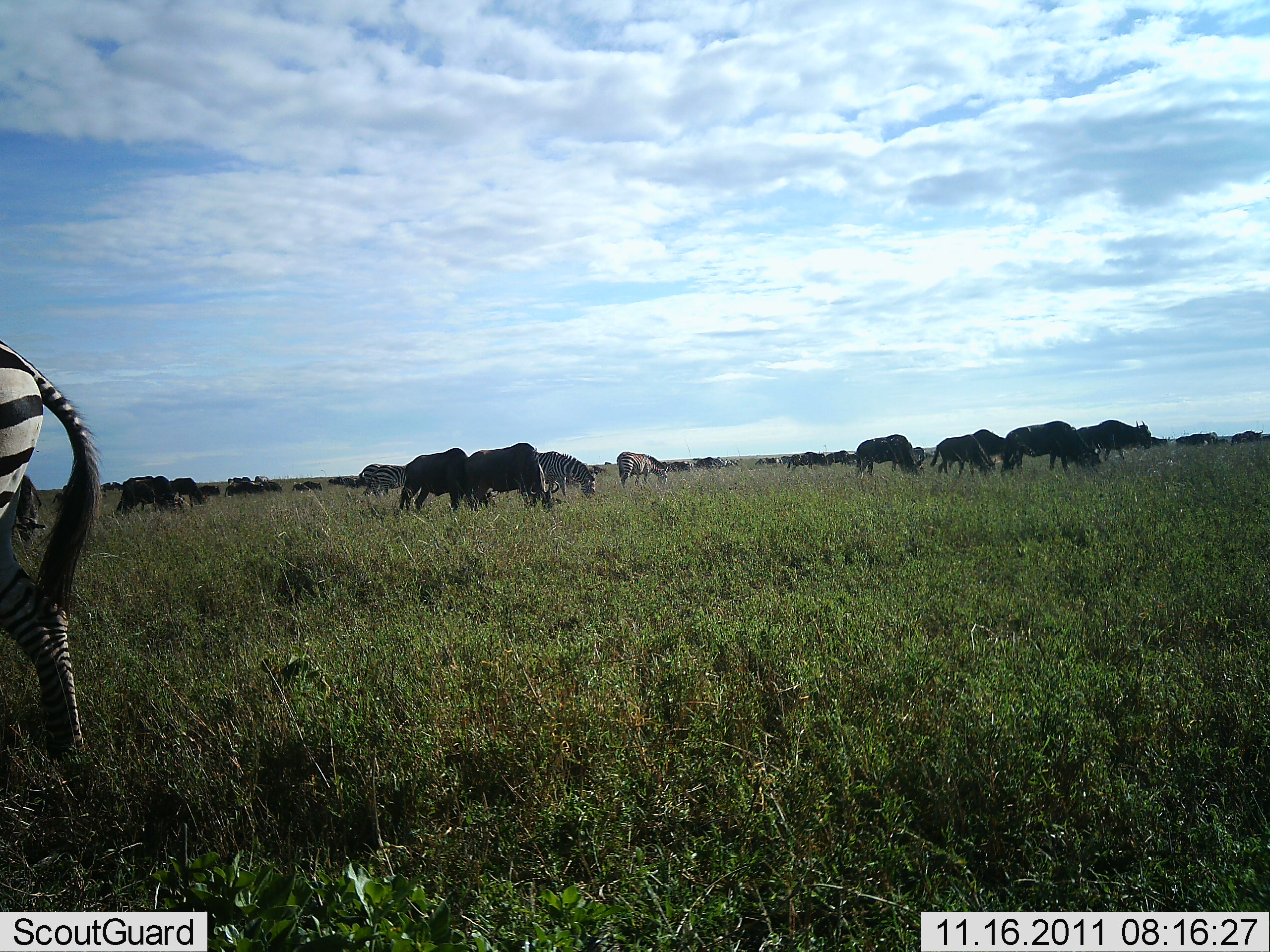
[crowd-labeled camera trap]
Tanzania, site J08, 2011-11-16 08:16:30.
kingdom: Animalia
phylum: Chordata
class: Mammalia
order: Artiodactyla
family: Bovidae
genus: Connochaetes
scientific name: Connochaetes taurinus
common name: blue wildebeest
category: wildebeest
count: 11-50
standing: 18%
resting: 0%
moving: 18%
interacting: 0%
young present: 0%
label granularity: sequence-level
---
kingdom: Animalia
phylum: Chordata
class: Mammalia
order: Perissodactyla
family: Equidae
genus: Equus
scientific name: Equus quagga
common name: plains zebra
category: zebra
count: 4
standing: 36%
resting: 7%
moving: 14%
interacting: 0%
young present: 0%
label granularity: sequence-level